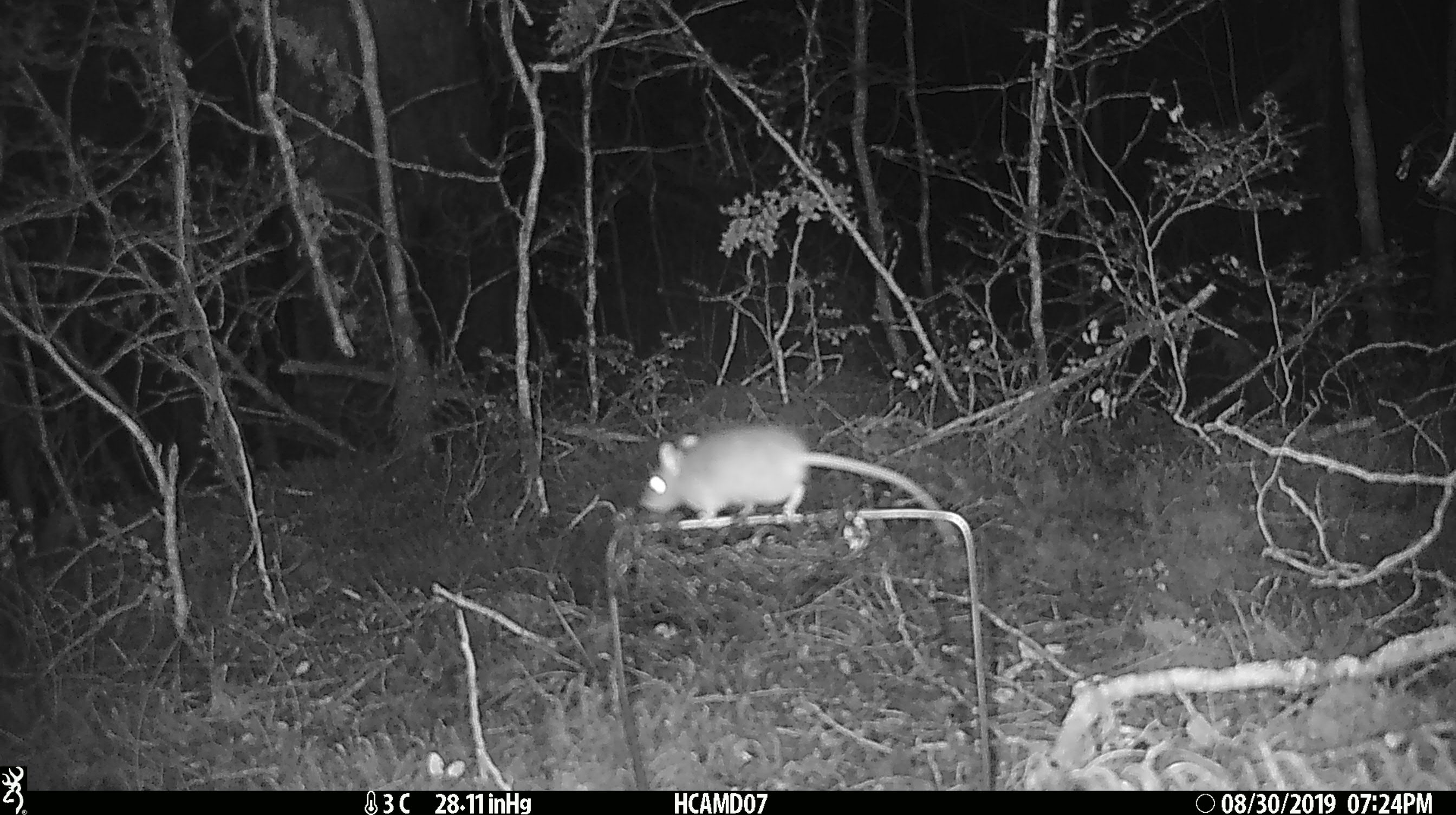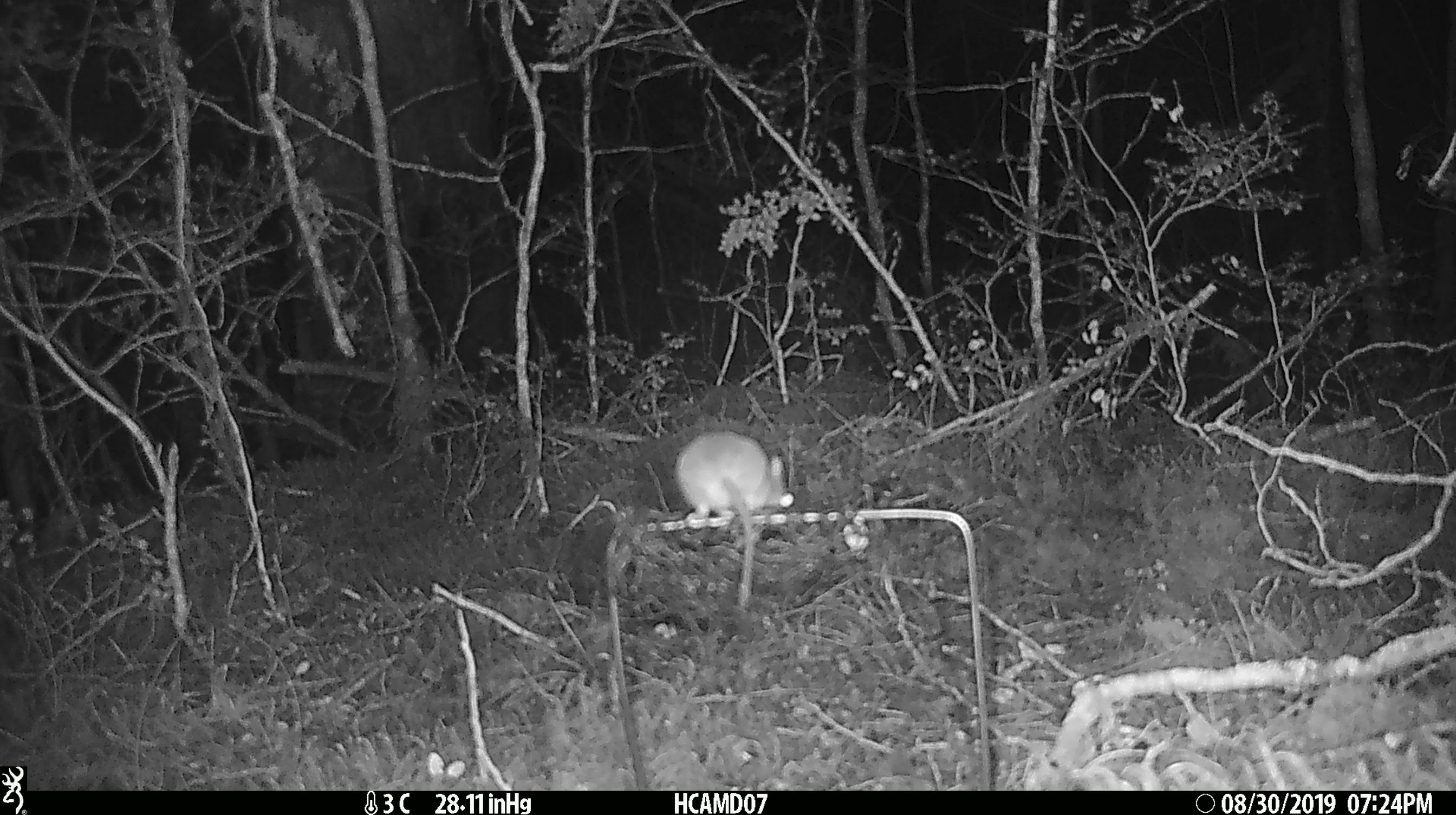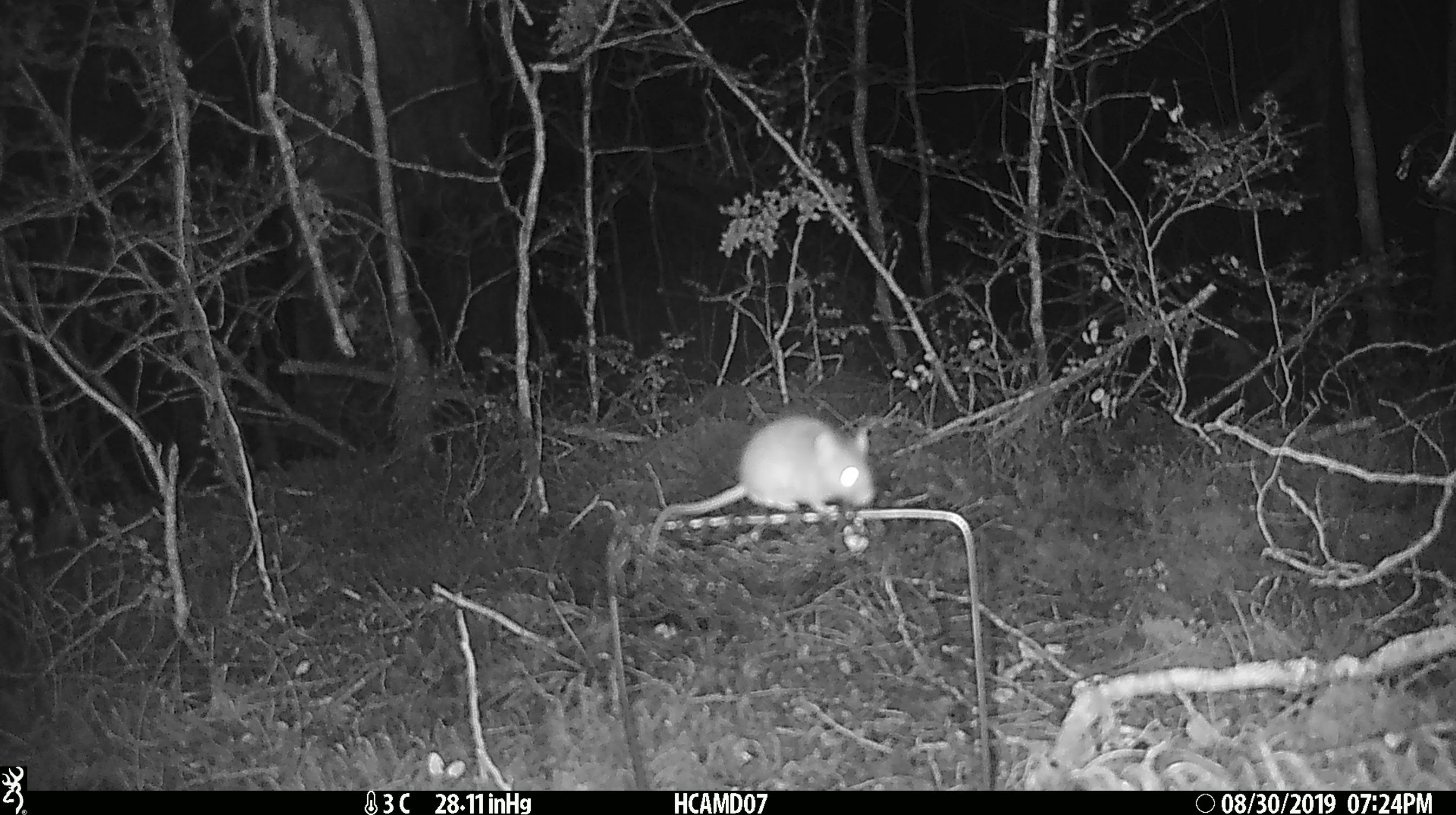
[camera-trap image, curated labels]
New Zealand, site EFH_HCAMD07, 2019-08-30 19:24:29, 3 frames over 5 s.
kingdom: Animalia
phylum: Chordata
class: Mammalia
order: Rodentia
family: Muridae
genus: Mus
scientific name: Mus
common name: mouse